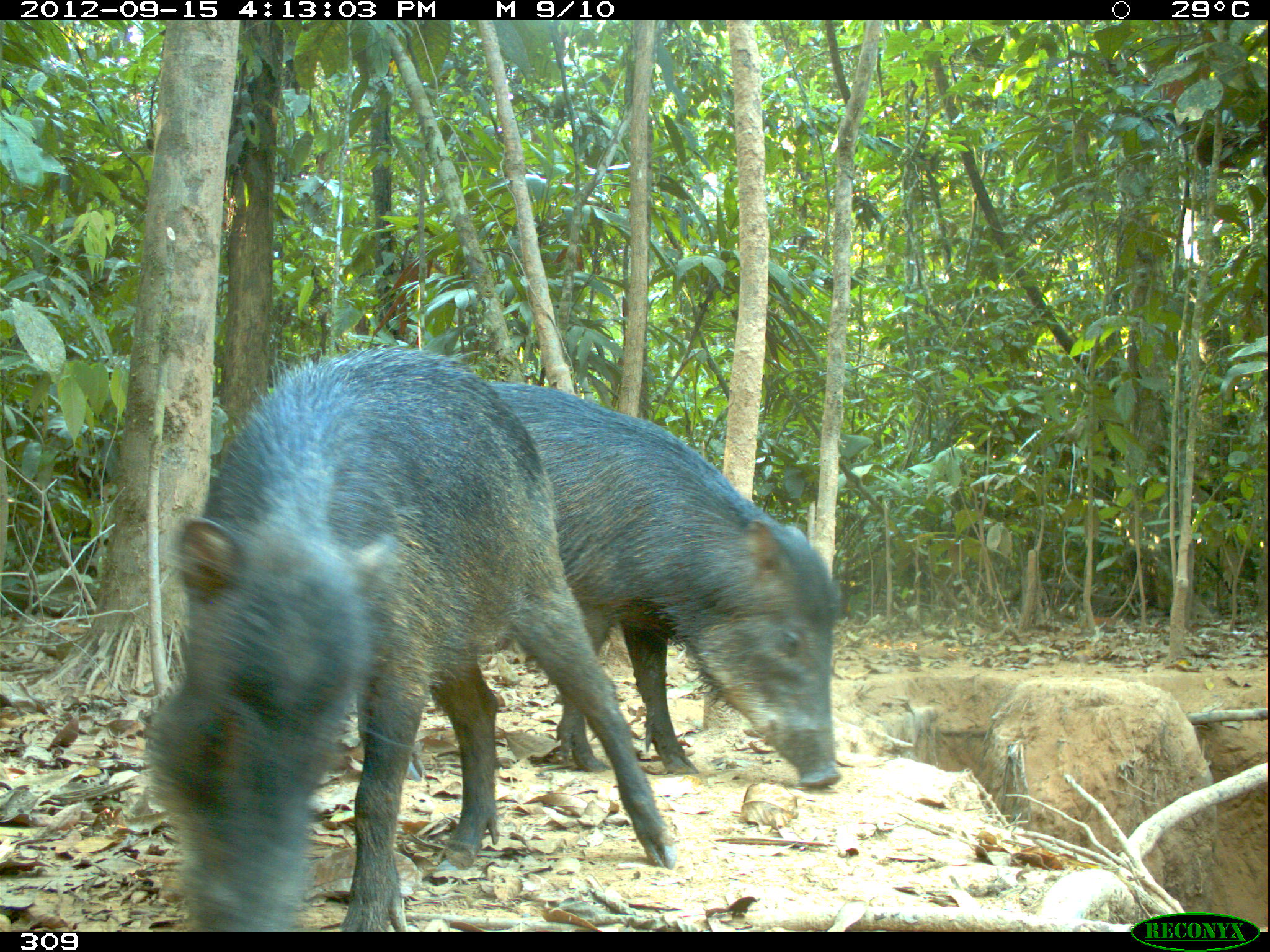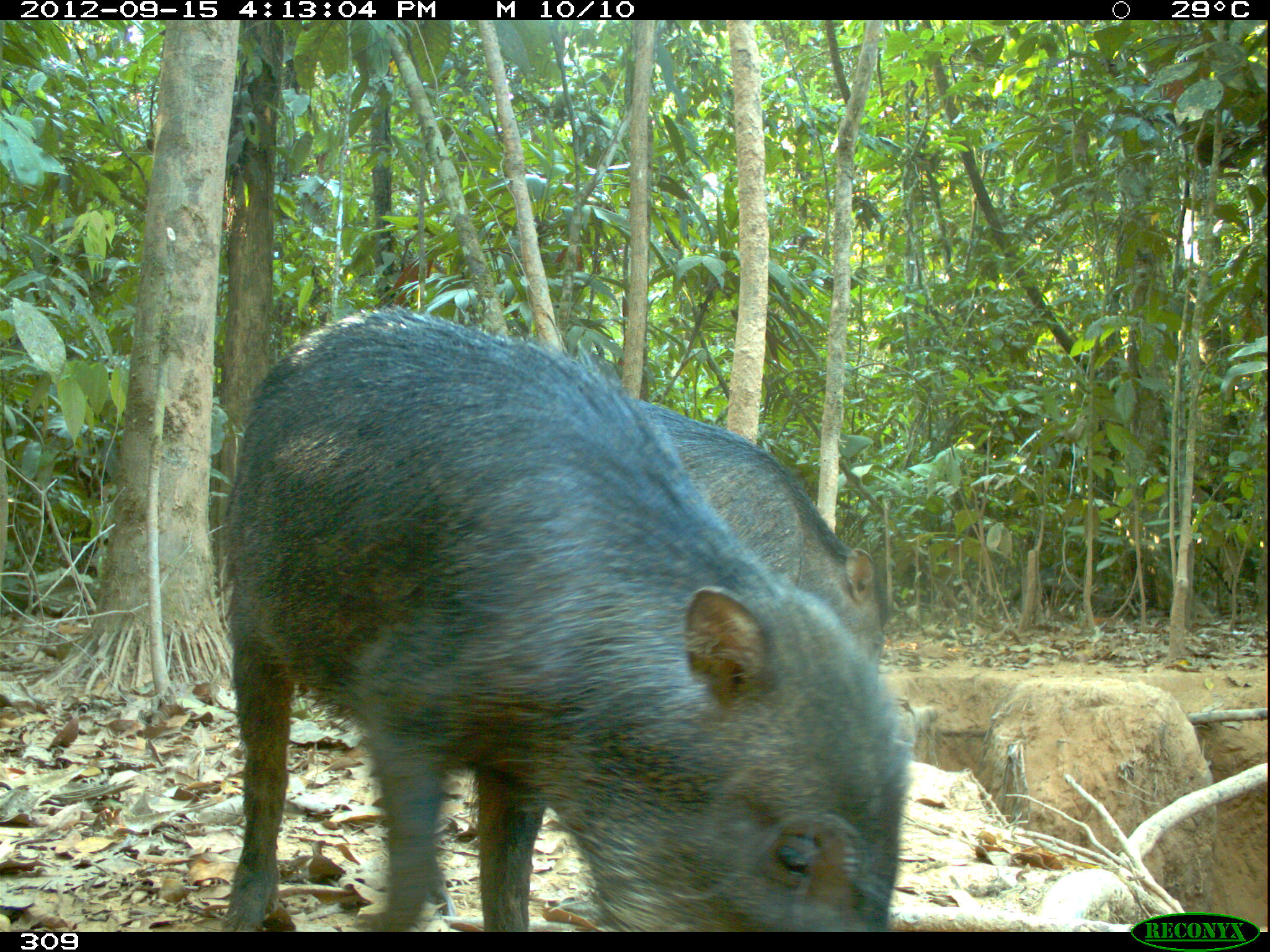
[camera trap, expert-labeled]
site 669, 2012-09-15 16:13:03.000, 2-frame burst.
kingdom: Animalia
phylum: Chordata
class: Mammalia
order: Artiodactyla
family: Tayassuidae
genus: Tayassu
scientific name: Tayassu pecari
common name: white-lipped peccary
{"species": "Tayassu pecari (white-lipped peccary)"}